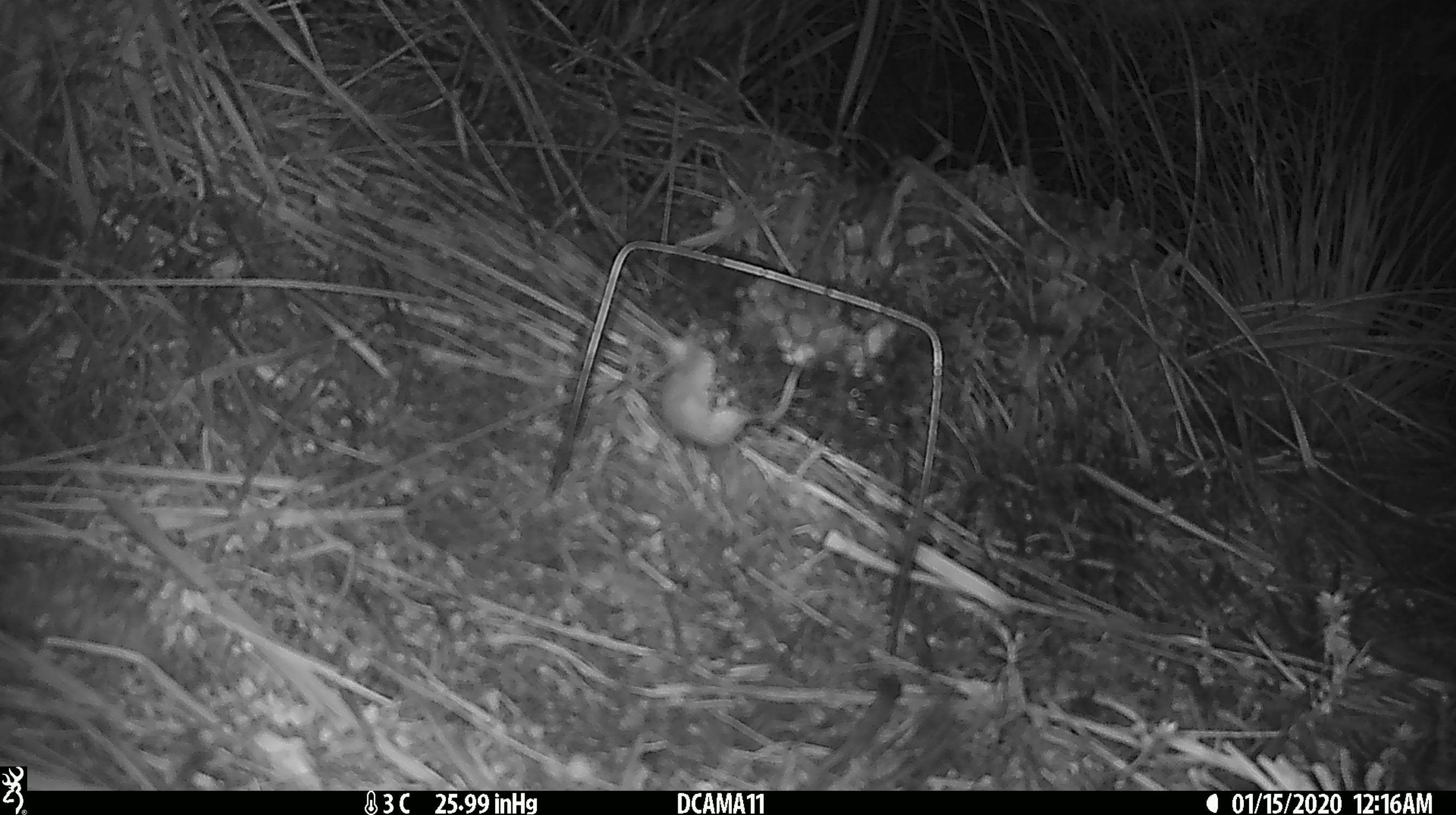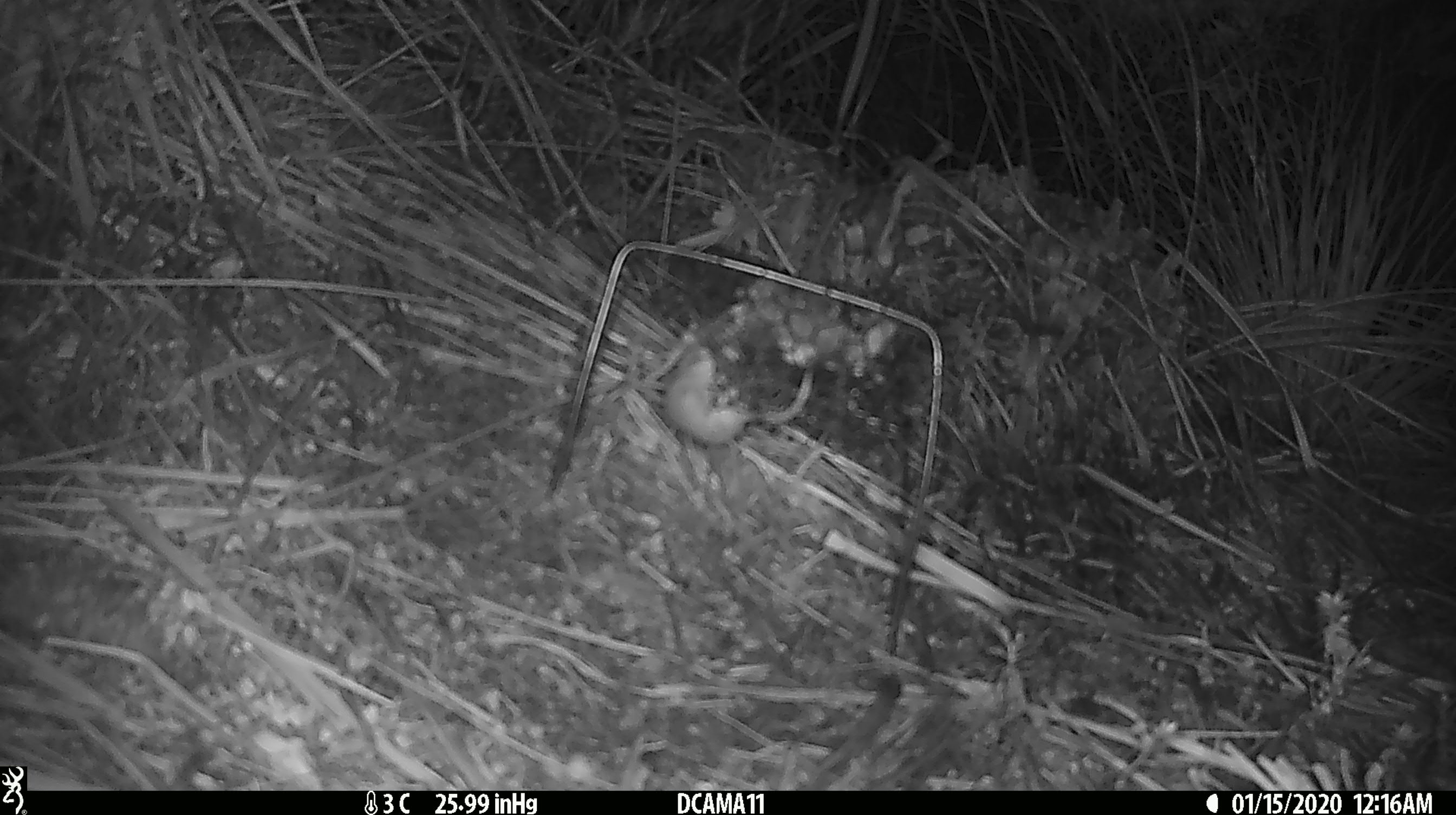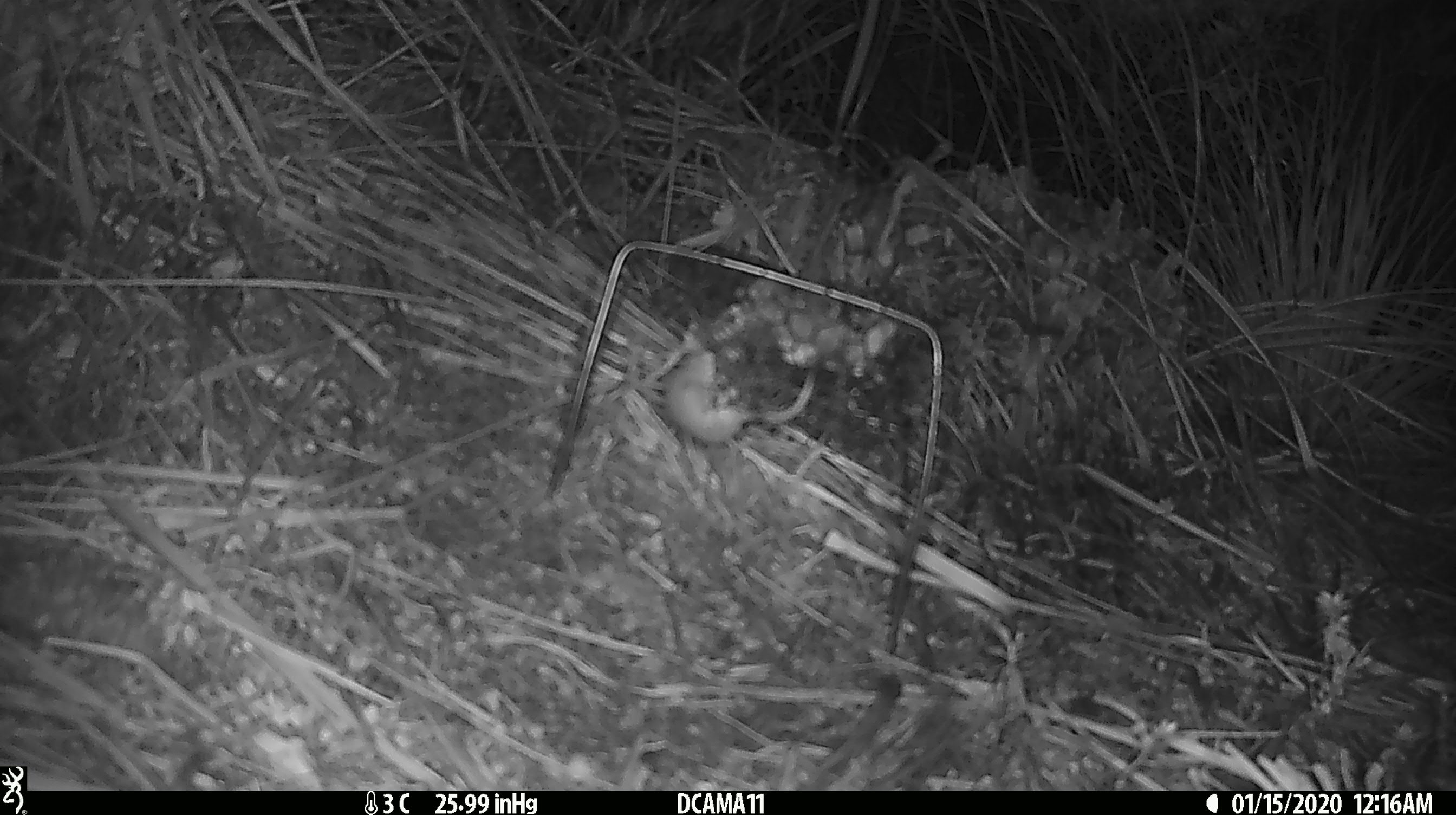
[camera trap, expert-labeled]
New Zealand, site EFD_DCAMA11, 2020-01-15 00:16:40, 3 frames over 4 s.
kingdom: Animalia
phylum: Chordata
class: Mammalia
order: Rodentia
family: Muridae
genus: Mus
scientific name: Mus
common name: mouse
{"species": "mouse (Mus)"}